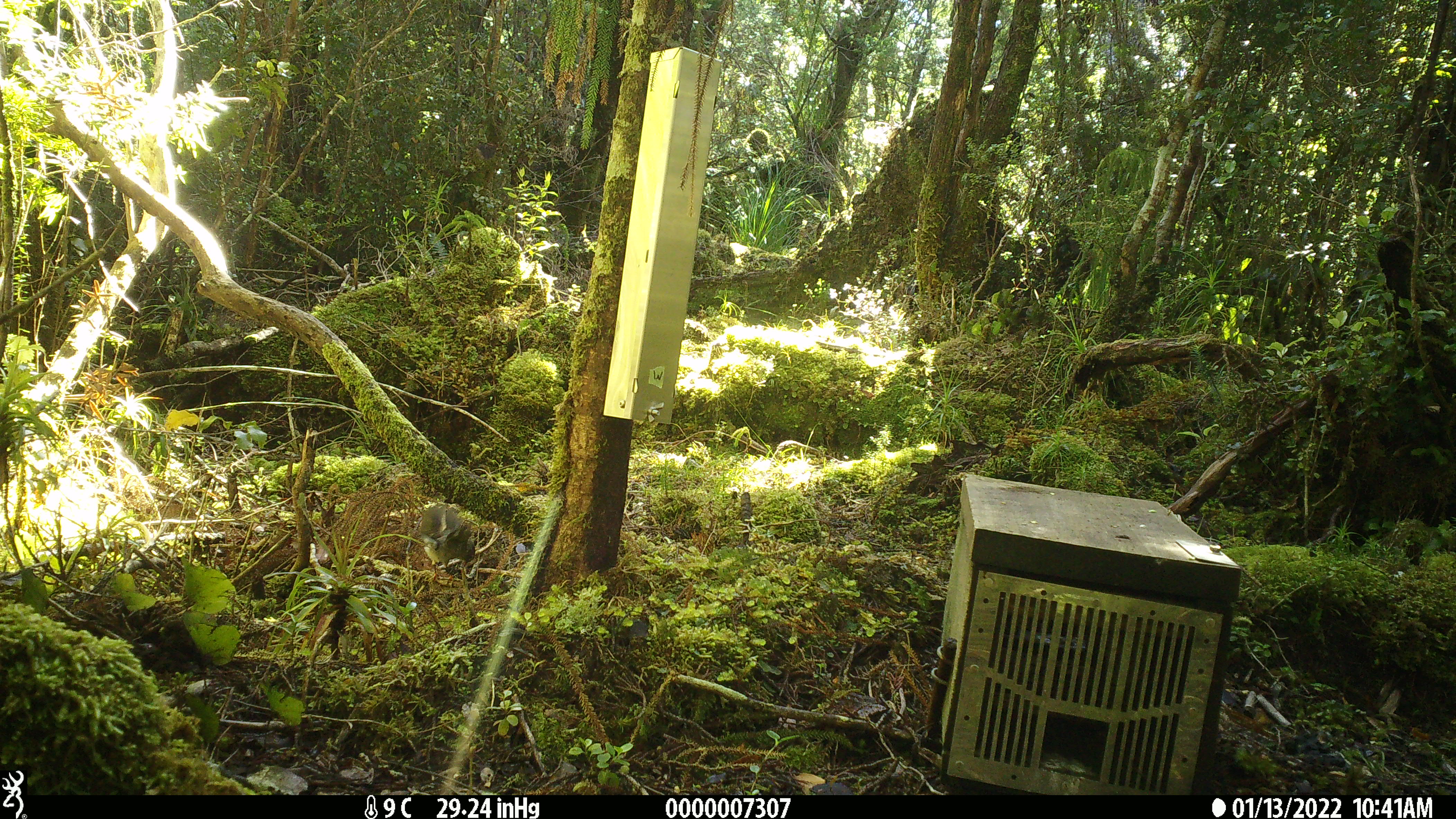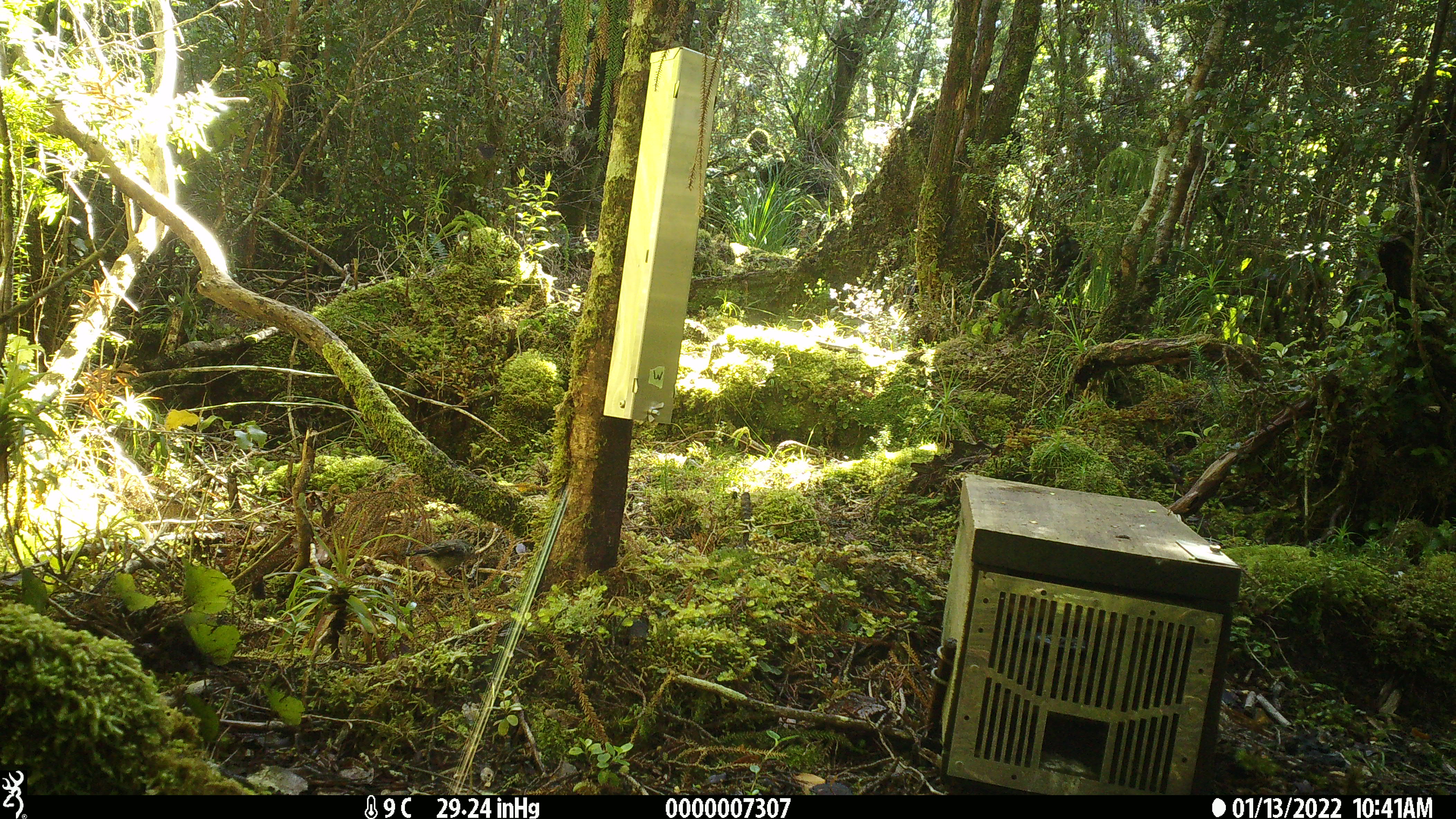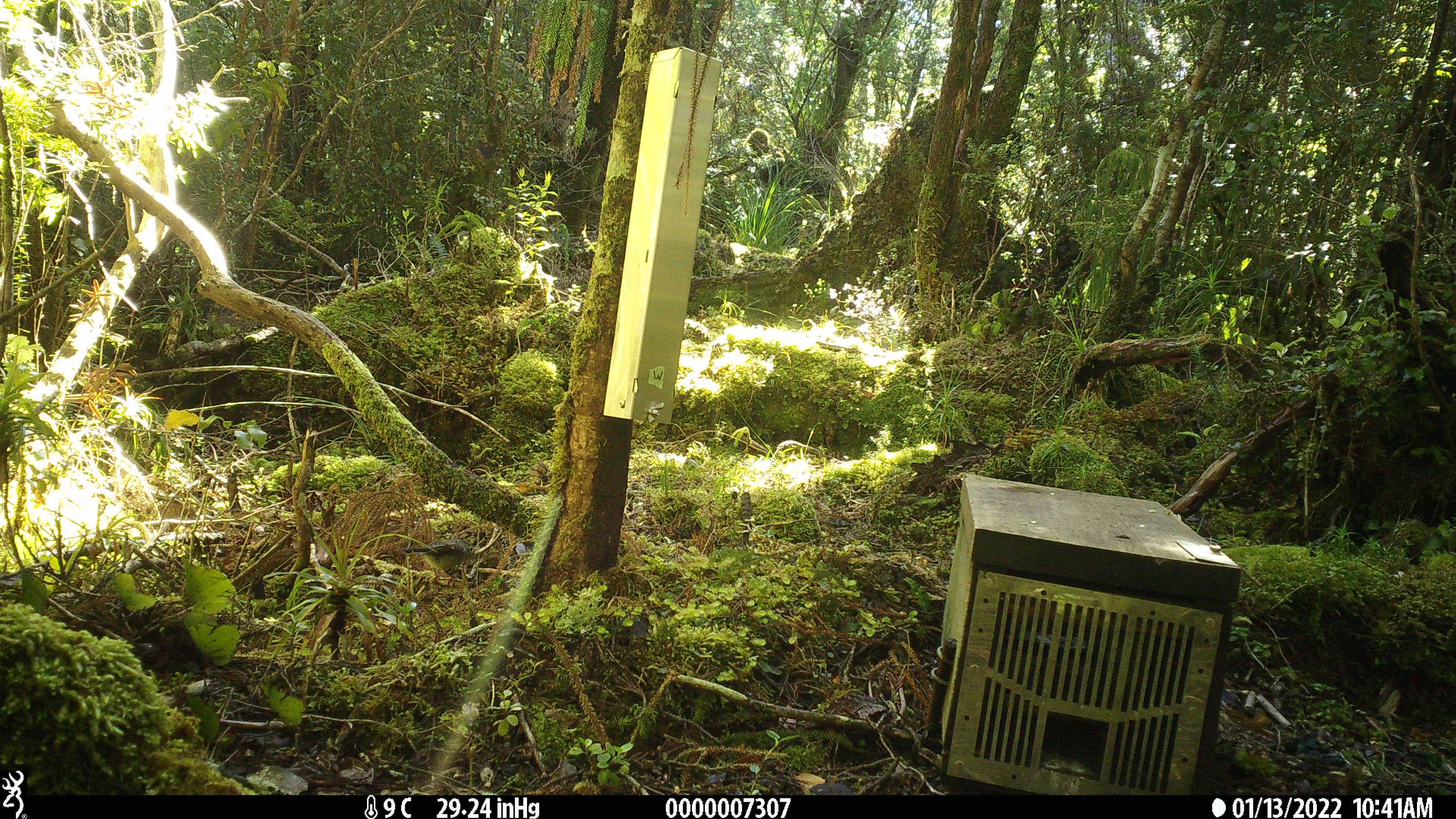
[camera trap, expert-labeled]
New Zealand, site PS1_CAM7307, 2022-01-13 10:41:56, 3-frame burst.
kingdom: Animalia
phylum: Chordata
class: Aves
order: Passeriformes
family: Petroicidae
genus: Petroica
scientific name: Petroica macrocephala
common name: tomtit